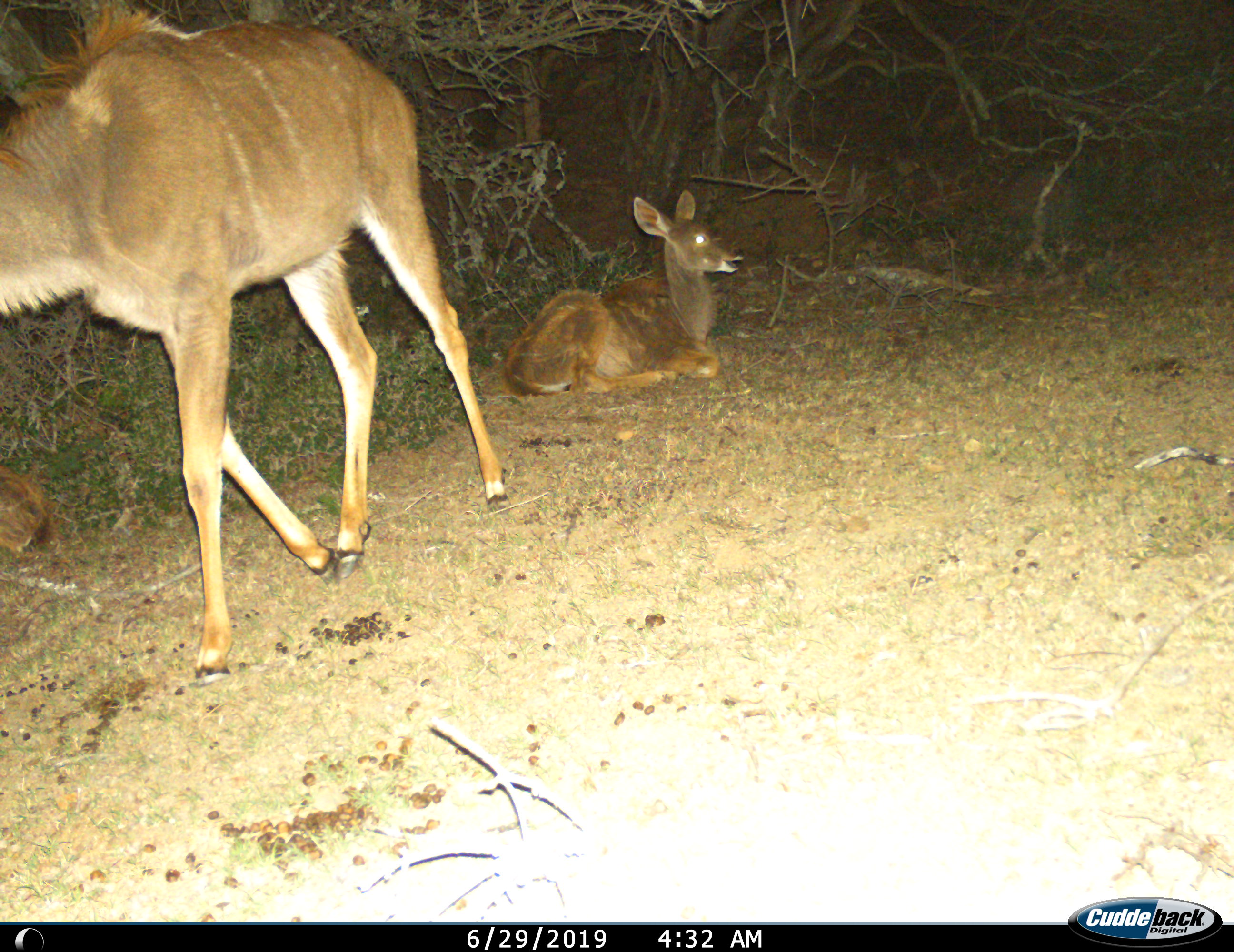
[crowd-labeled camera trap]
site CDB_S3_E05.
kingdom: Animalia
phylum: Chordata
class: Mammalia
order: Artiodactyla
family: Bovidae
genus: Tragelaphus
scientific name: Tragelaphus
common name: kudu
Kudu (Tragelaphus), count 2. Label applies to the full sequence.